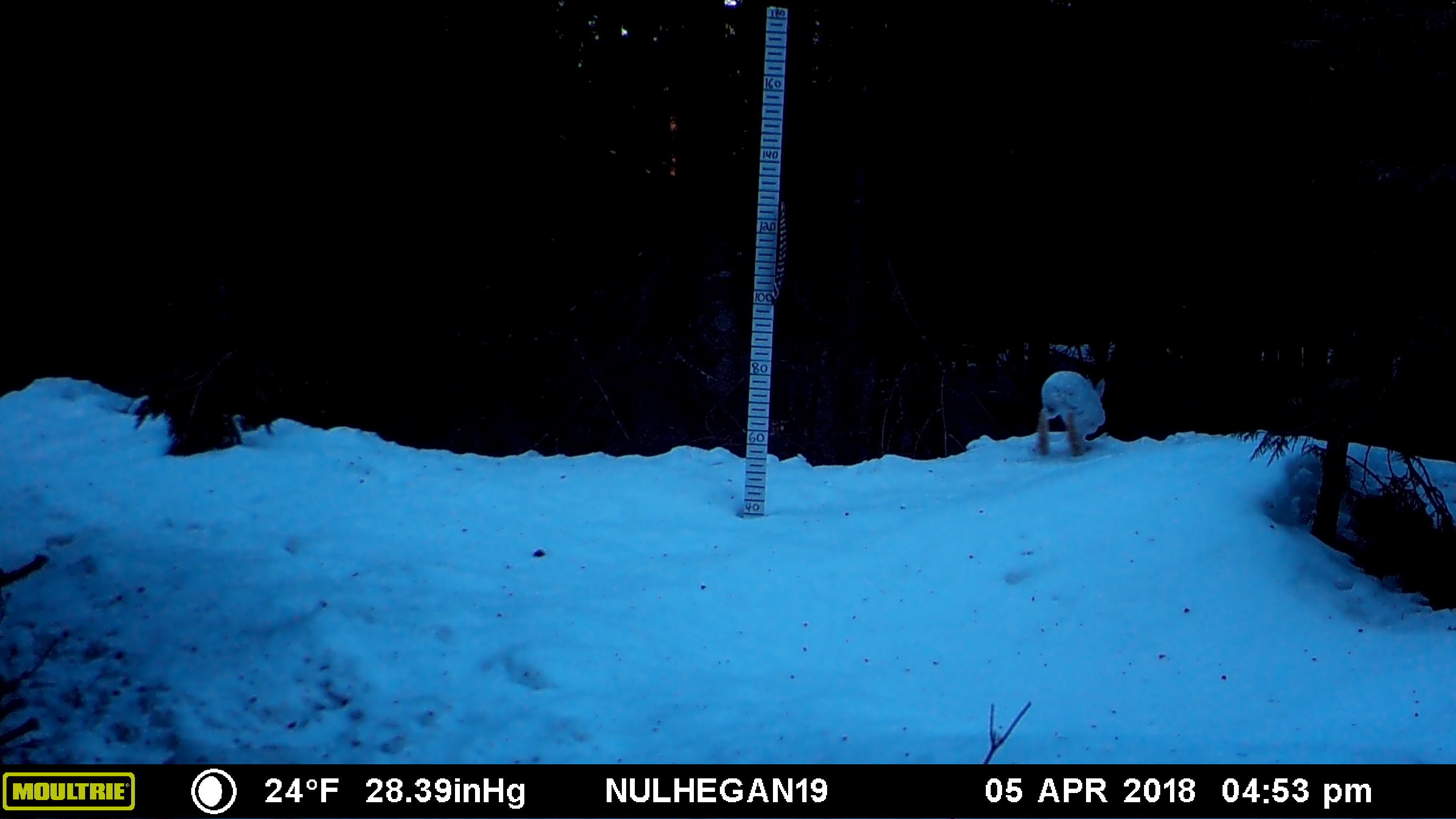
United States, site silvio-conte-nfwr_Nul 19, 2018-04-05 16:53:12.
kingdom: Animalia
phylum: Chordata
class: Mammalia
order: Lagomorpha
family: Leporidae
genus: Lepus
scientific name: Lepus americanus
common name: snowshoe hare